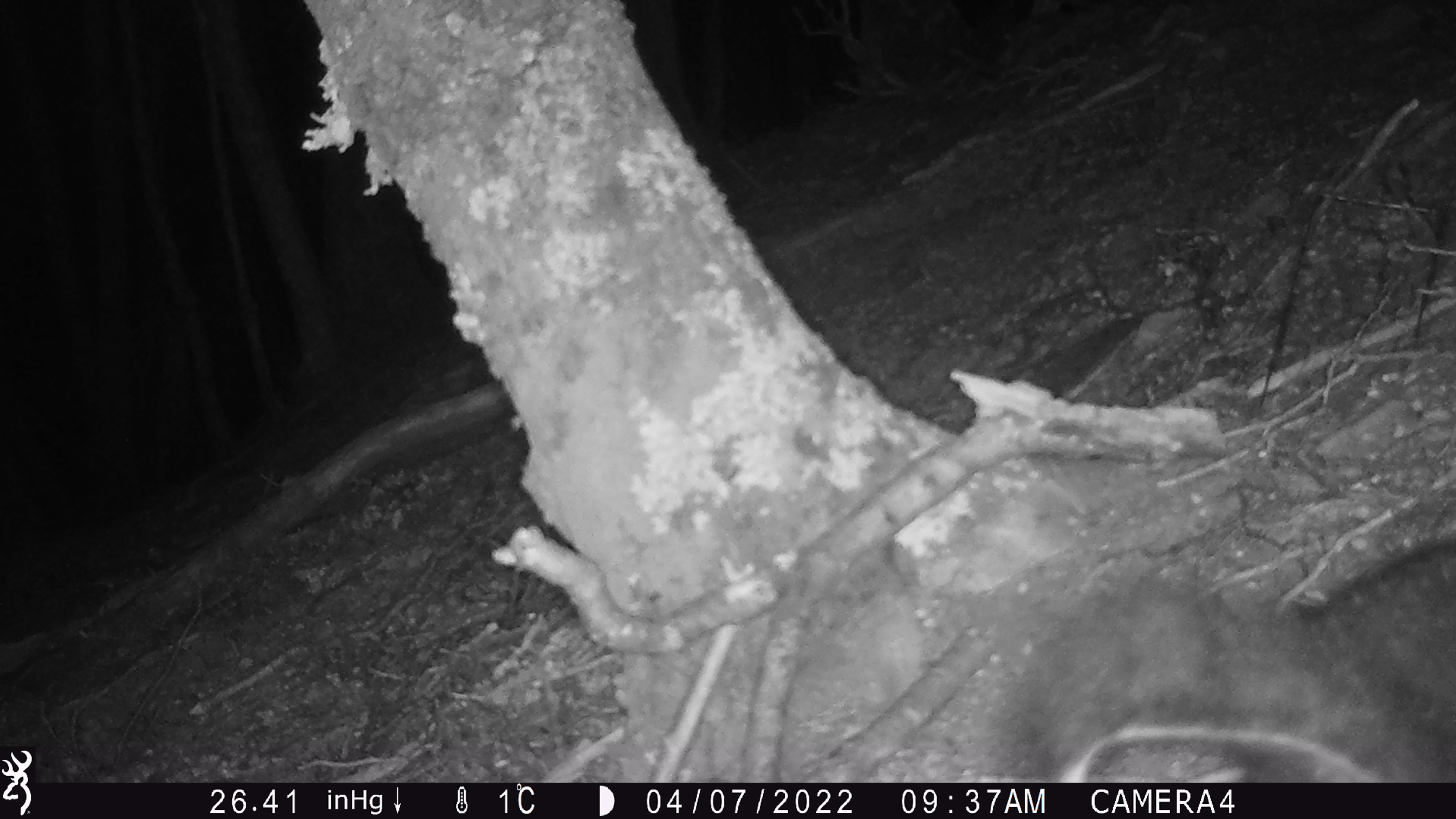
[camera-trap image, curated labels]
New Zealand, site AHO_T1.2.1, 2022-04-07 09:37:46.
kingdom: Animalia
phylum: Chordata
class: Mammalia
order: Diprotodontia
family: Phalangeridae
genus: Trichosurus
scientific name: Trichosurus vulpecula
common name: common brushtail possum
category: possum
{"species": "possum (common brushtail possum) (Trichosurus vulpecula)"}